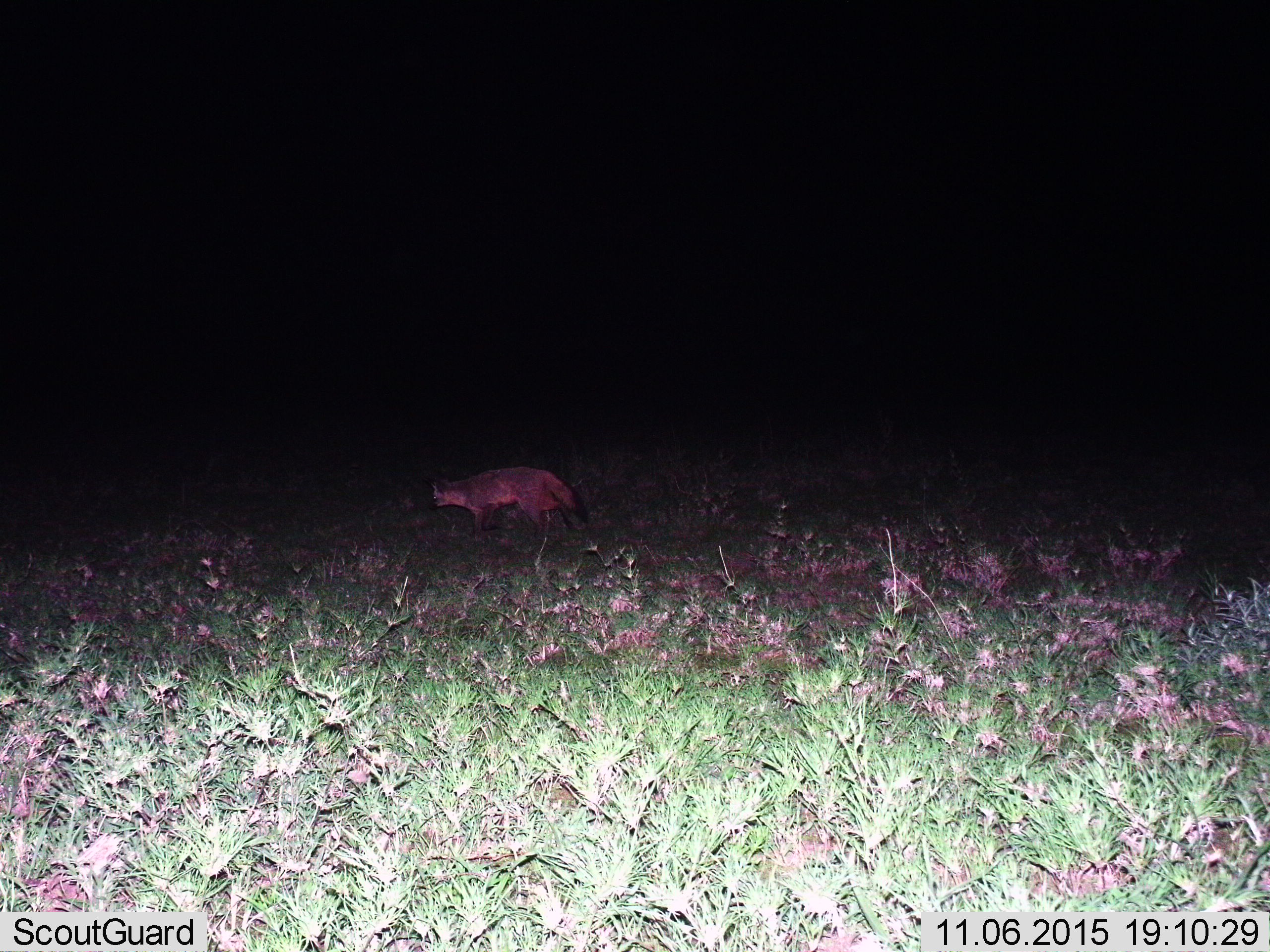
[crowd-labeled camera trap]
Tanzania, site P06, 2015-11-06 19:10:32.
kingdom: Animalia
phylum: Chordata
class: Mammalia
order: Carnivora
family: Canidae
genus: Otocyon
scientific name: Otocyon megalotis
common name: bat-eared fox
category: batearedfox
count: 1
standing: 60%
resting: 0%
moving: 40%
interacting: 0%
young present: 0%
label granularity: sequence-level